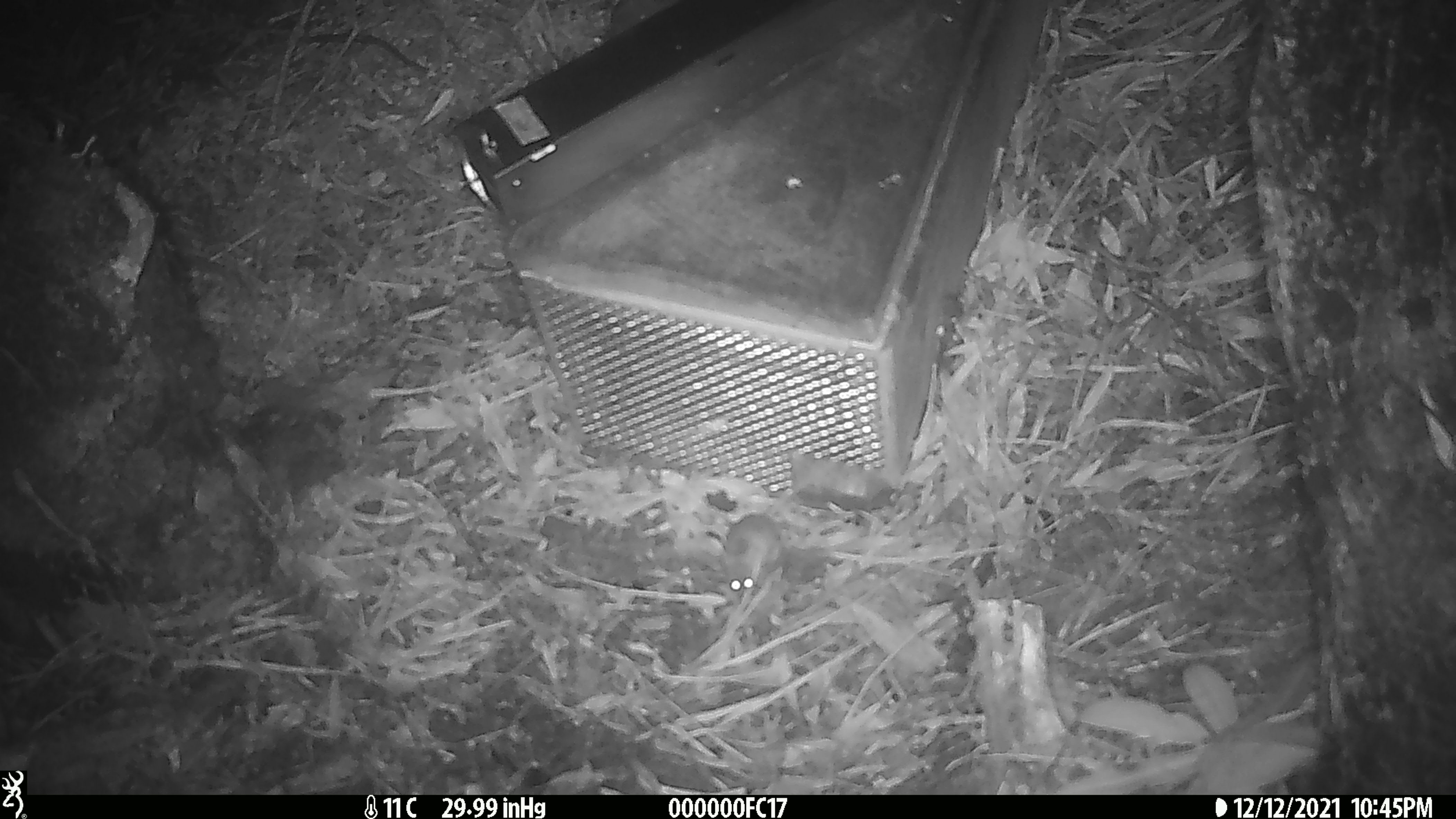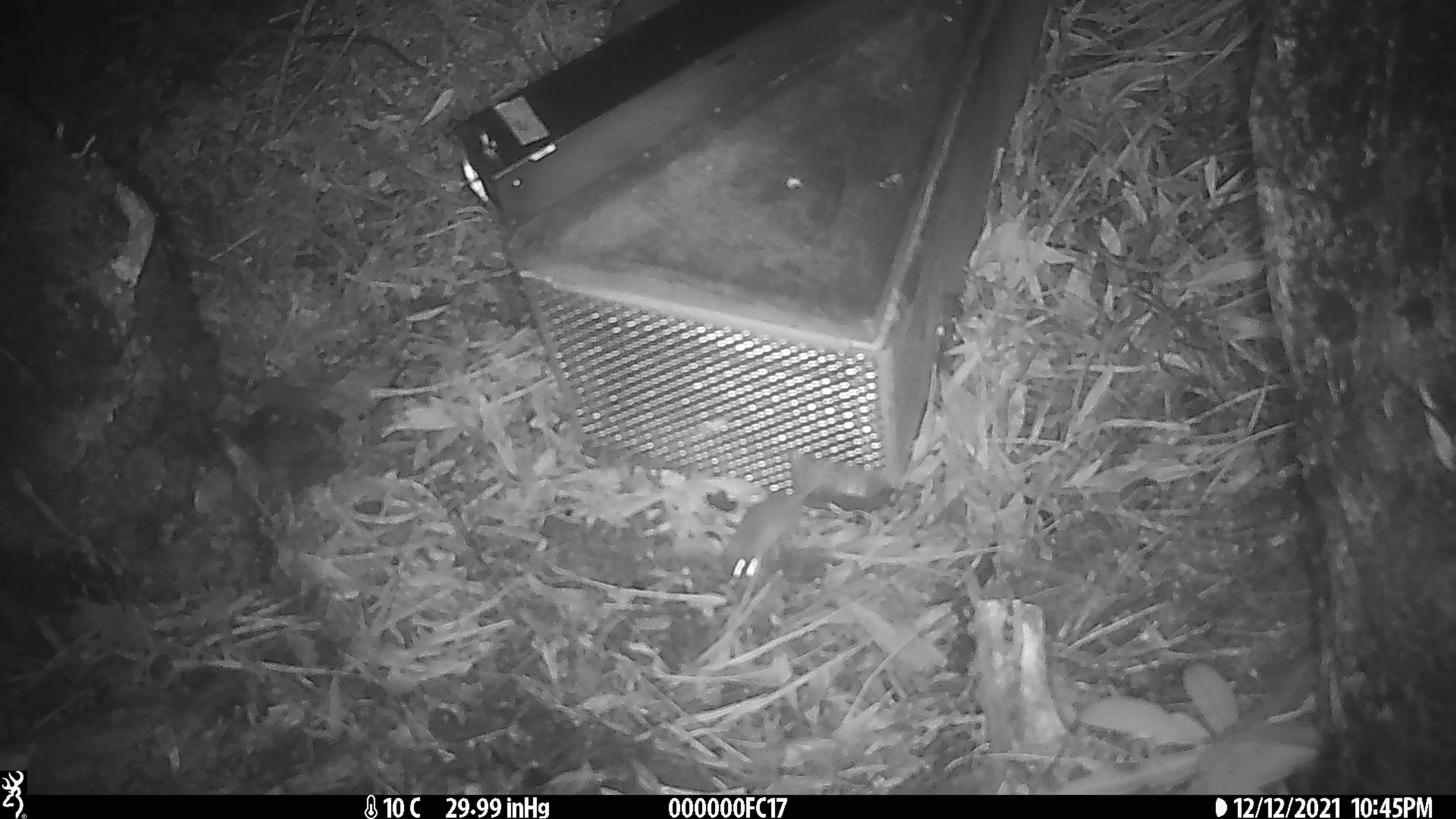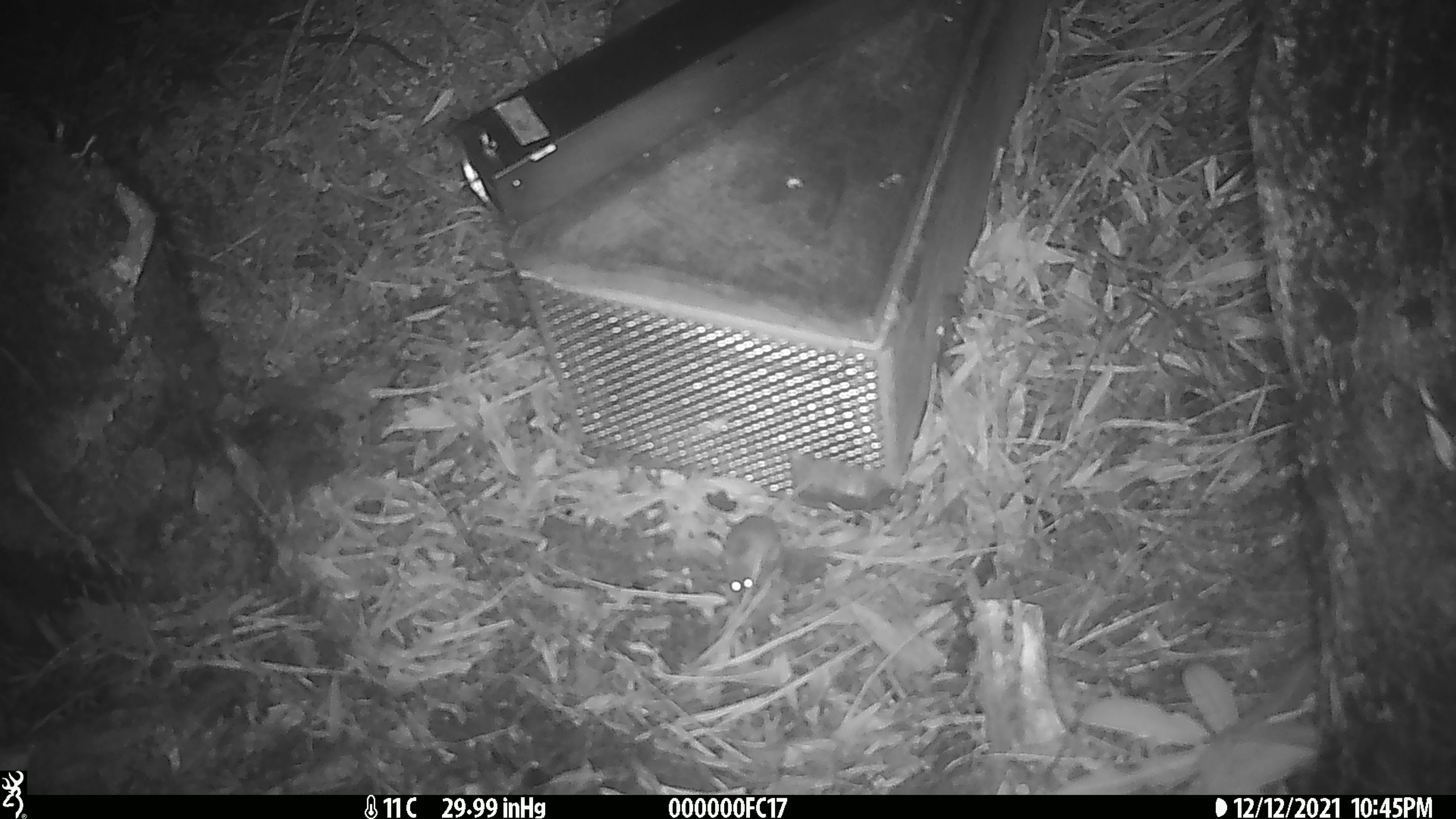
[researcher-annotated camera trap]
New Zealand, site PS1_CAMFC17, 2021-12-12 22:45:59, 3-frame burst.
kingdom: Animalia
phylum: Chordata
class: Mammalia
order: Rodentia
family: Muridae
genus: Mus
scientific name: Mus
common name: mouse